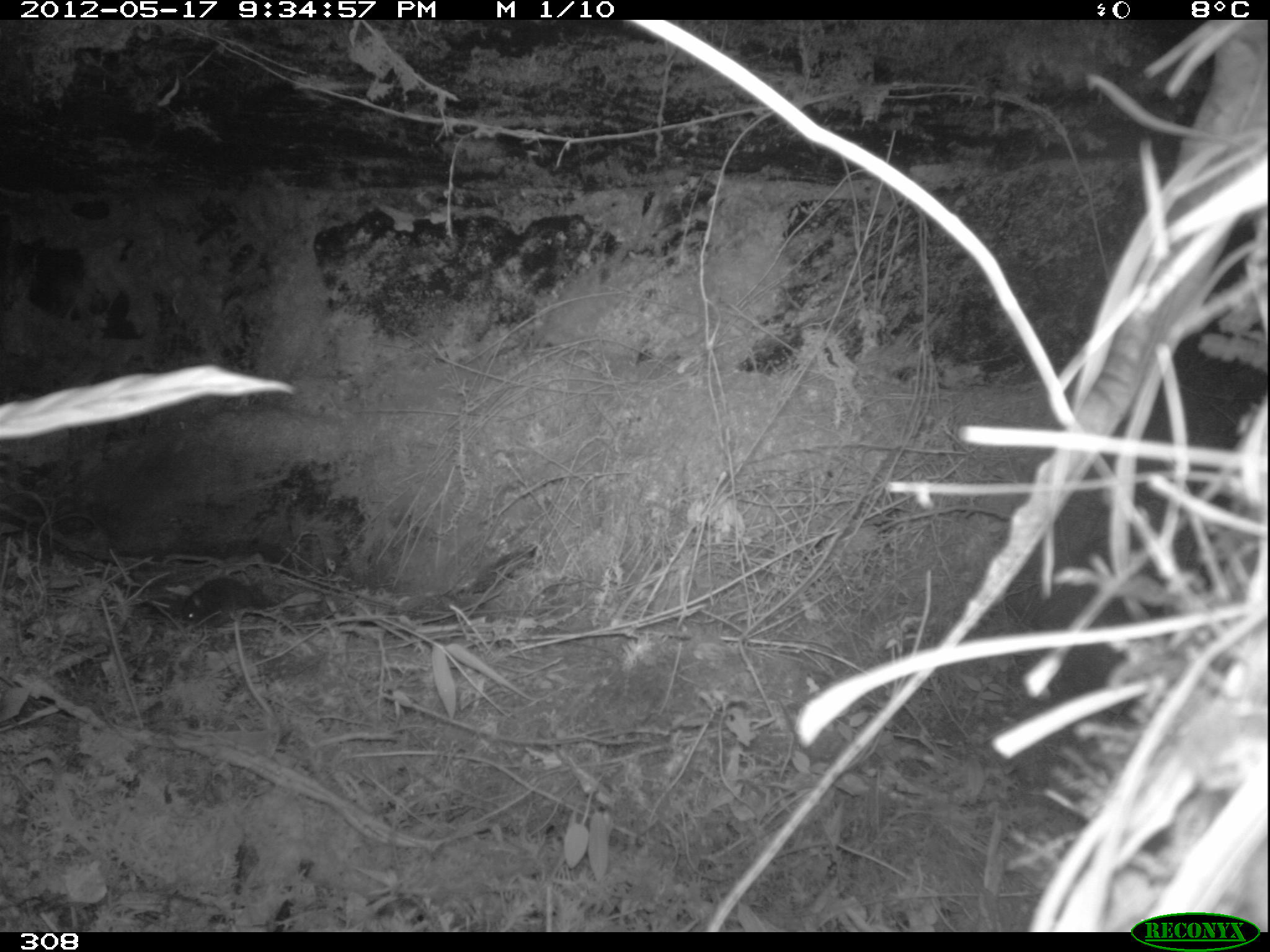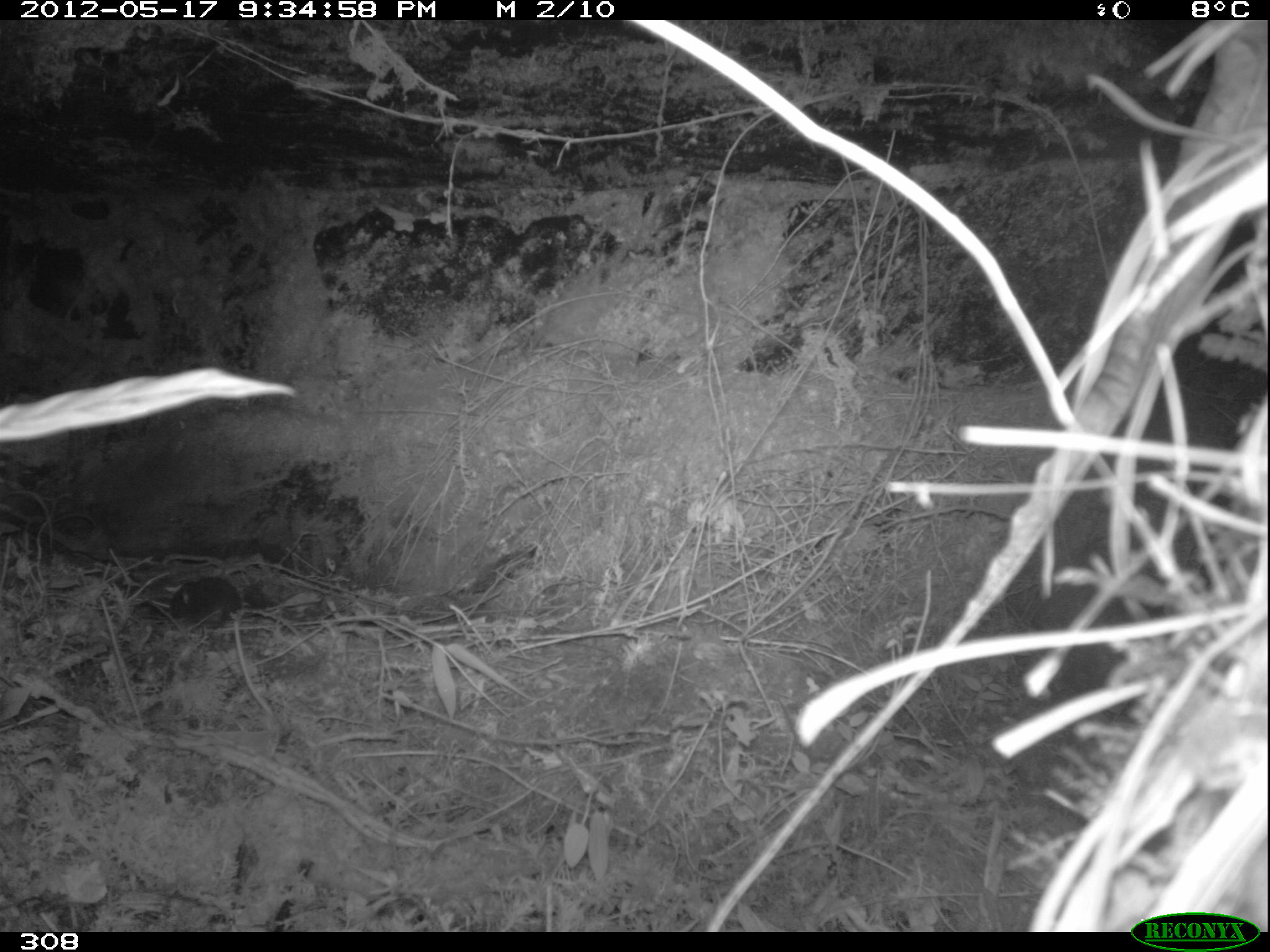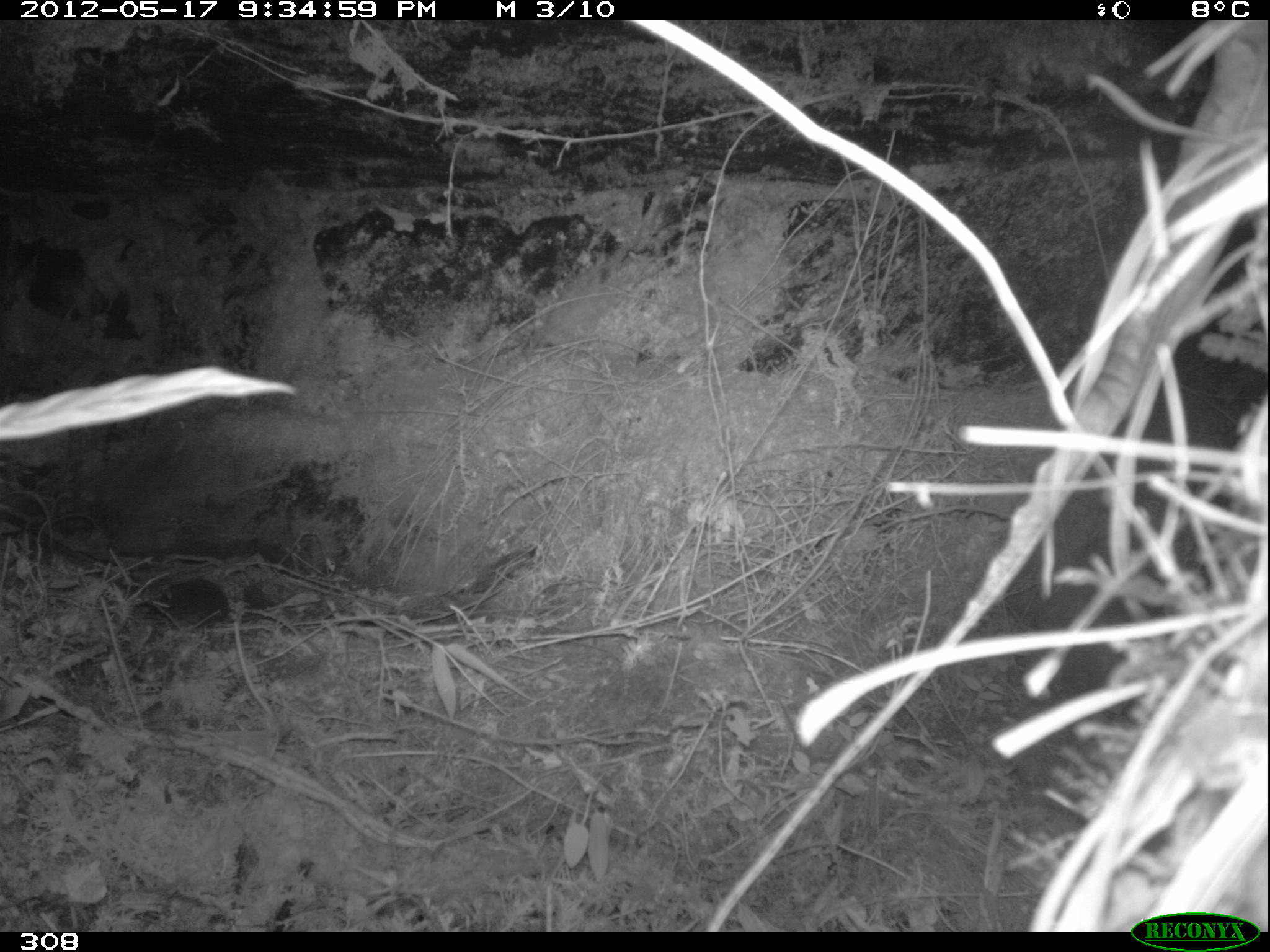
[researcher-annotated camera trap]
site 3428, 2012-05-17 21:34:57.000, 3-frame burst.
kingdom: Animalia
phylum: Chordata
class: Mammalia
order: Rodentia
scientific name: Rodentia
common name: rodents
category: unknown rodent